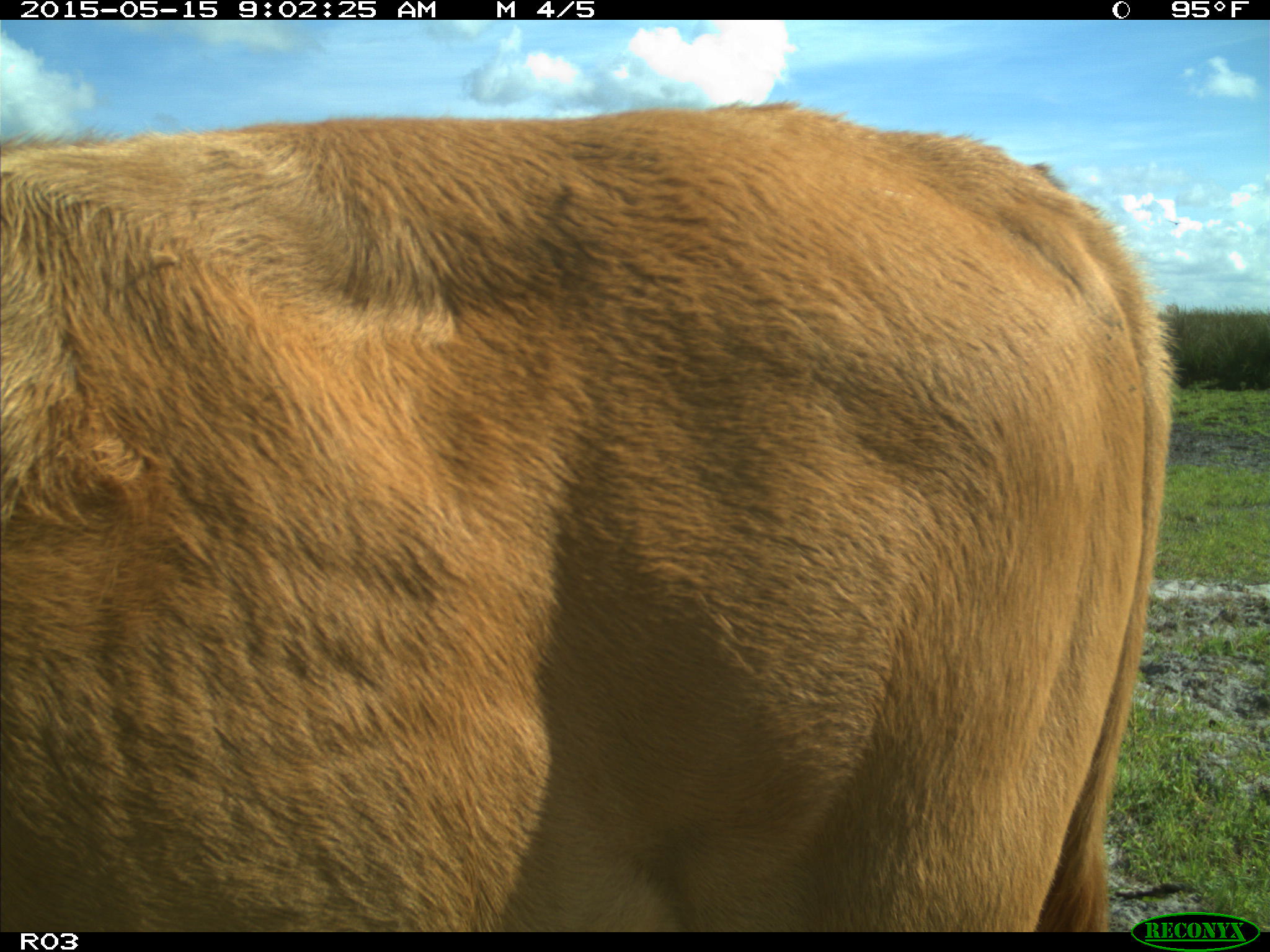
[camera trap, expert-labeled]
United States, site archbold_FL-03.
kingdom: Animalia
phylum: Chordata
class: Mammalia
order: Artiodactyla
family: Bovidae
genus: Bos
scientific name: Bos taurus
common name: domestic cow